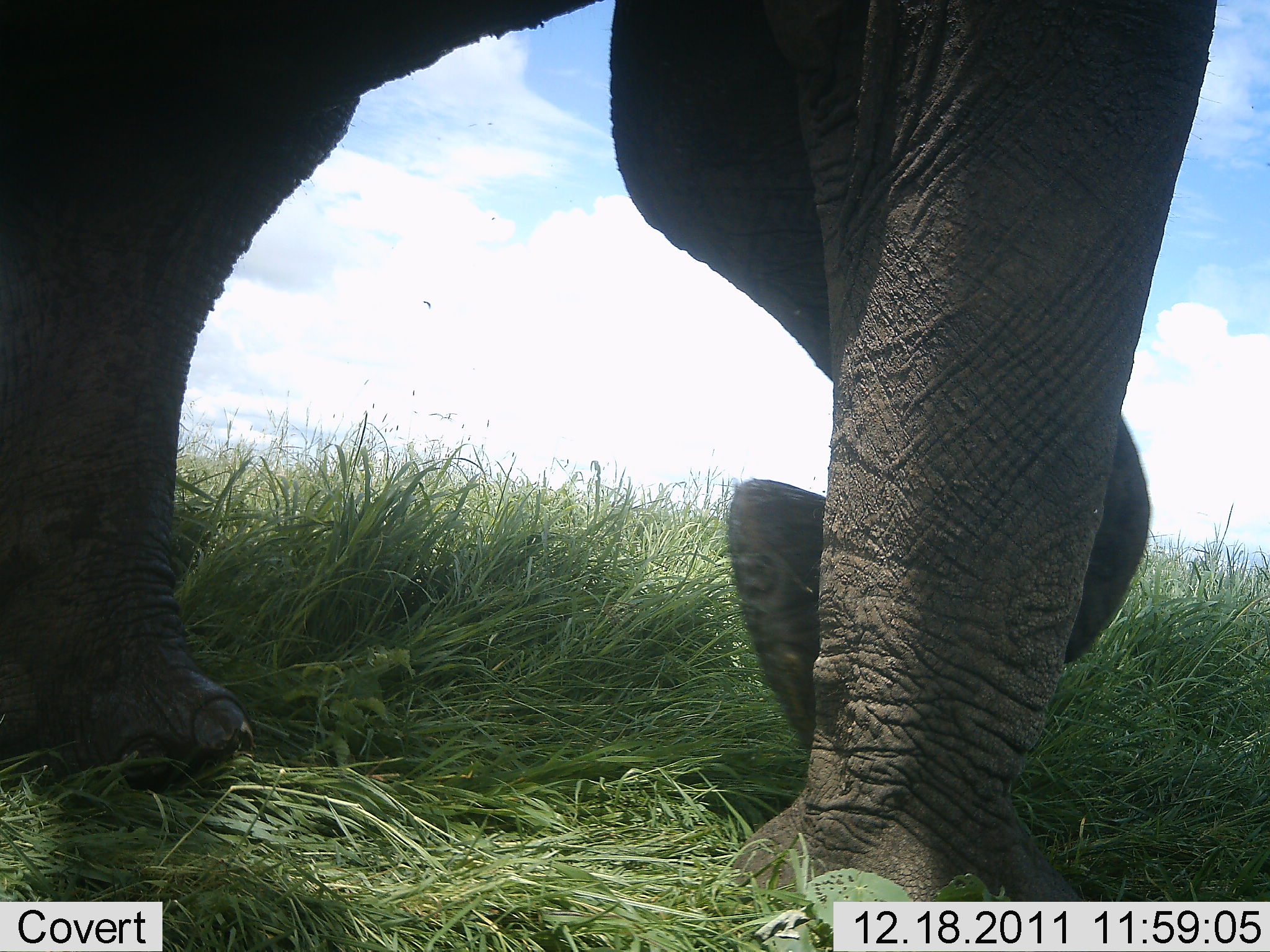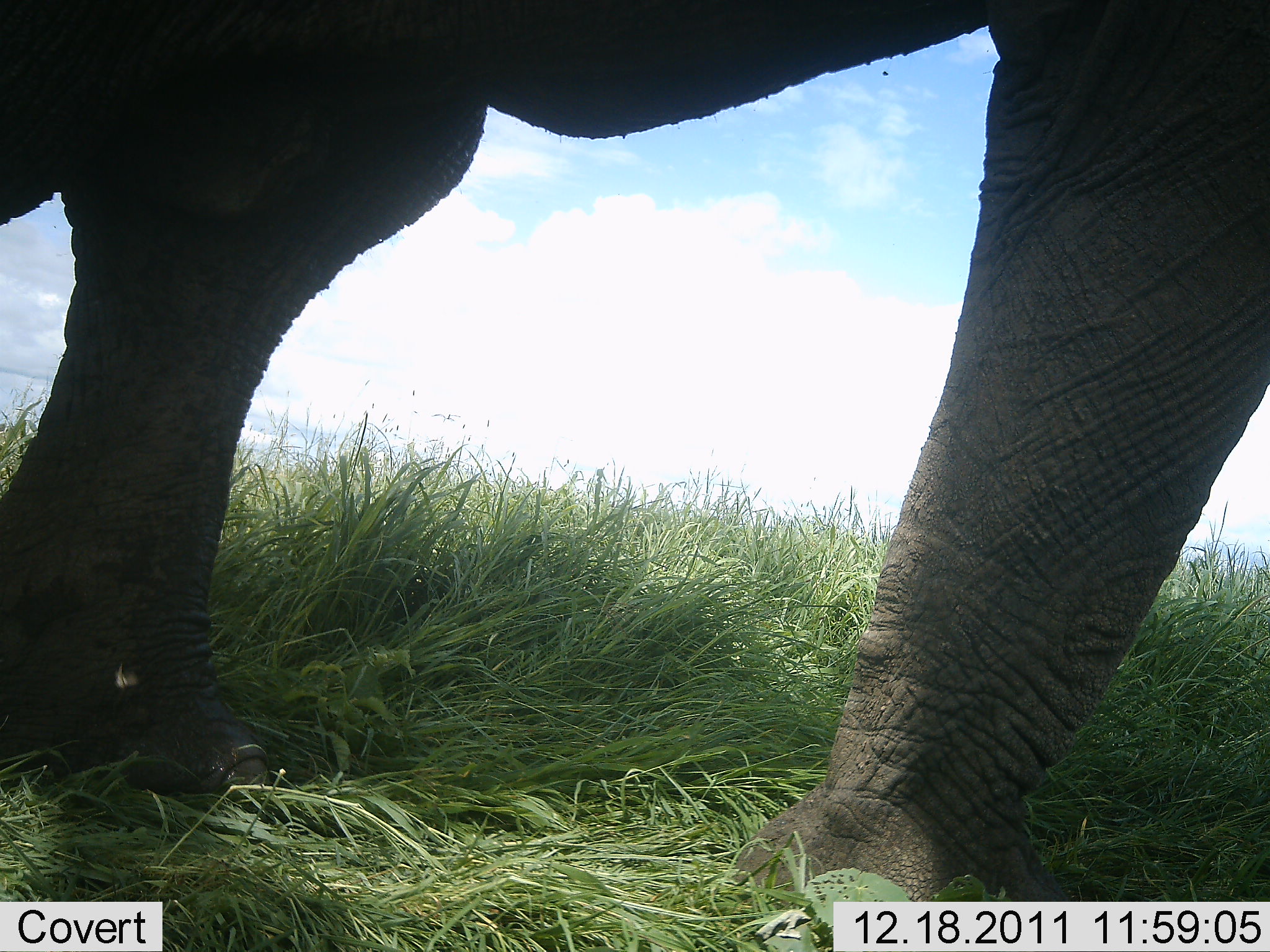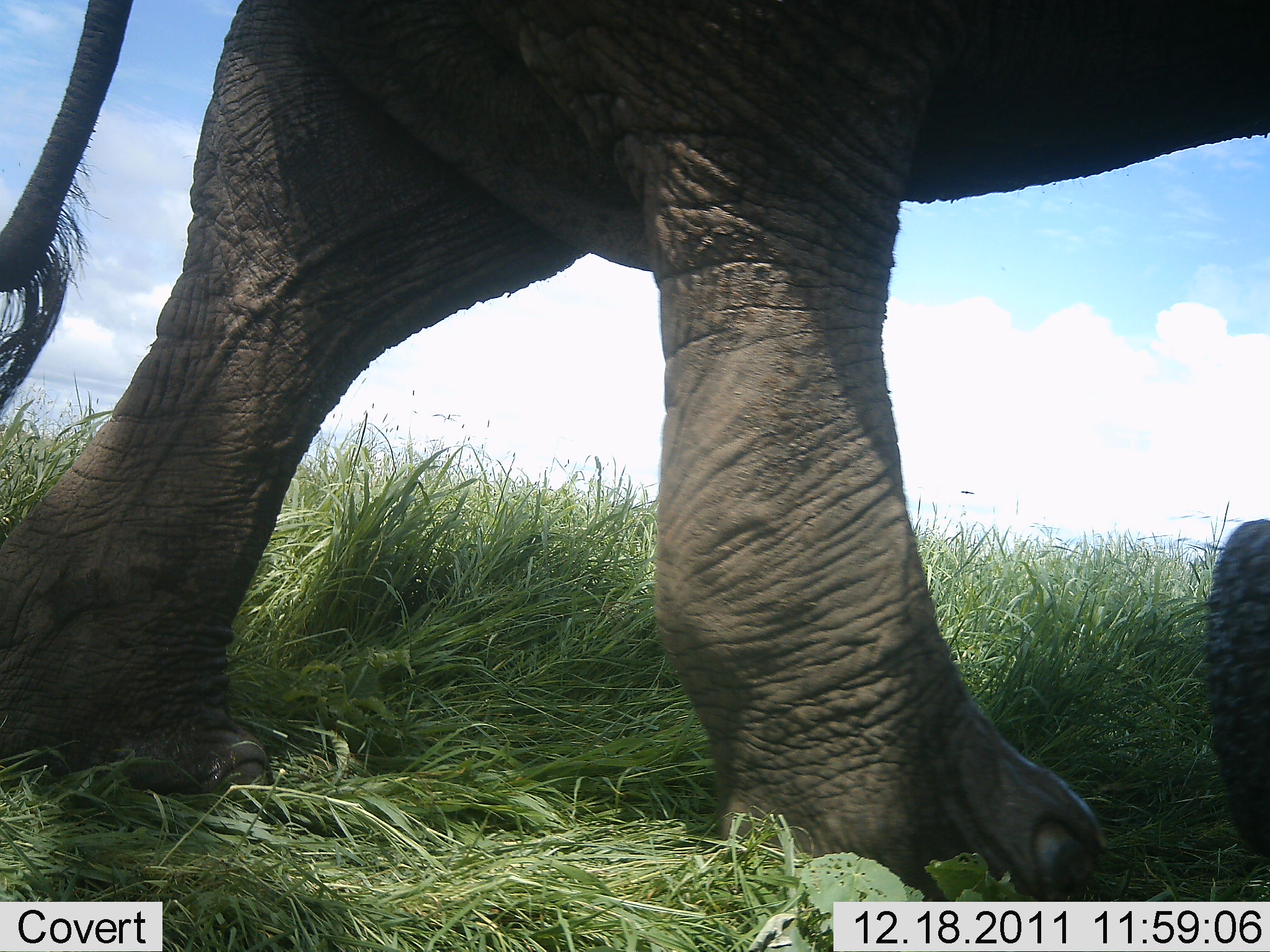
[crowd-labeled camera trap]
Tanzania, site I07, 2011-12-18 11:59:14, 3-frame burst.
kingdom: Animalia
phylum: Chordata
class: Mammalia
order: Proboscidea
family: Elephantidae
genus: Loxodonta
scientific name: Loxodonta africana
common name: african bush elephant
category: elephant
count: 1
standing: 0%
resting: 0%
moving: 100%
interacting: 0%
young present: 0%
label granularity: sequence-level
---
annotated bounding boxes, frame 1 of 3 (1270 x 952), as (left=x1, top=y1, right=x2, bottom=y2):
animal: (left=1, top=2, right=1269, bottom=952)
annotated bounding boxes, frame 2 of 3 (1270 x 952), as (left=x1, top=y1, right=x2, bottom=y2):
animal: (left=1, top=1, right=1270, bottom=951)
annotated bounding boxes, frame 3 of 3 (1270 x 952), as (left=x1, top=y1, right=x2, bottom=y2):
animal: (left=2, top=1, right=1269, bottom=952)